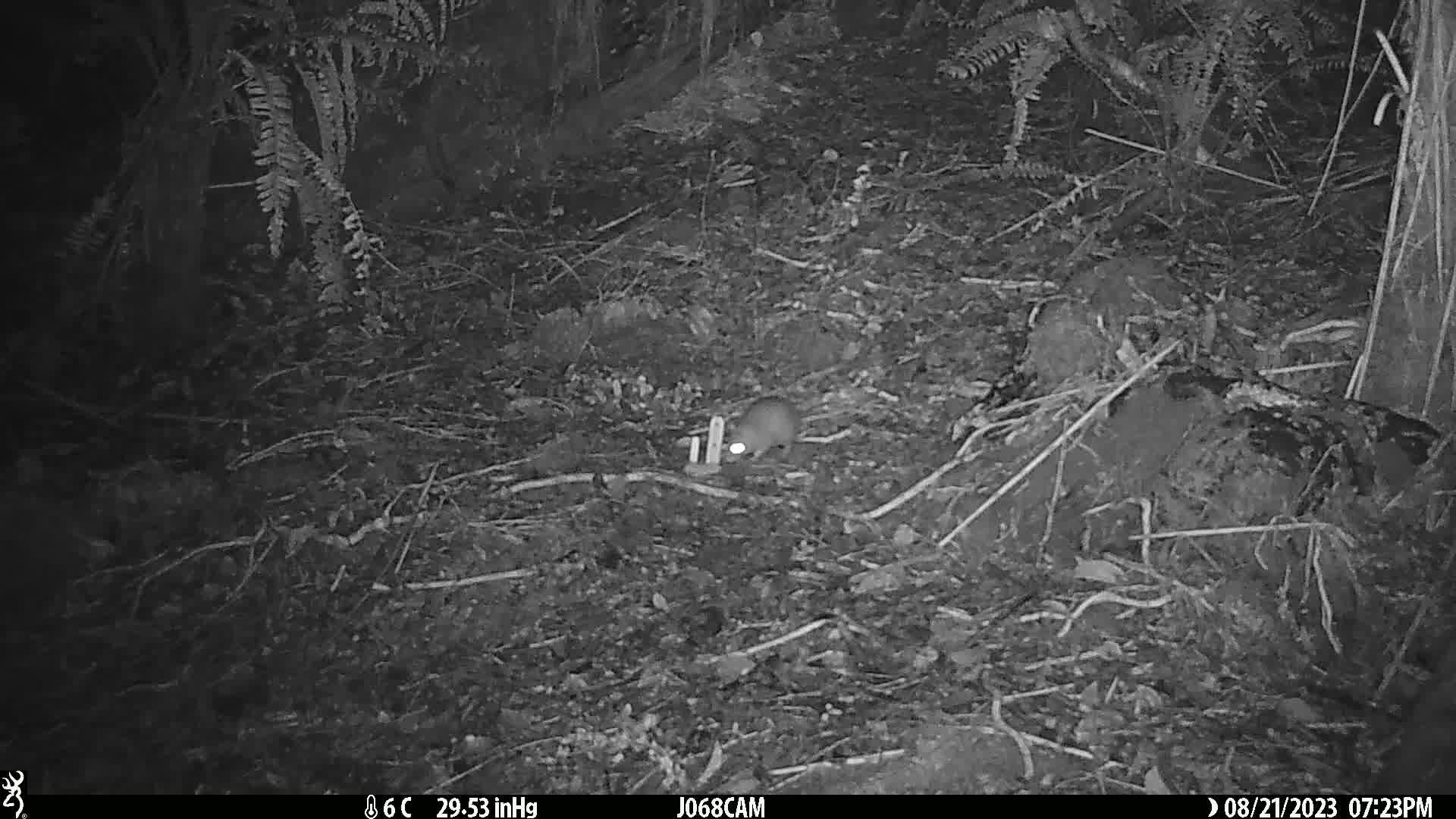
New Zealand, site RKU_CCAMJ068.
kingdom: Animalia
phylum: Chordata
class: Mammalia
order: Rodentia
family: Muridae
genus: Rattus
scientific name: Rattus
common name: rat